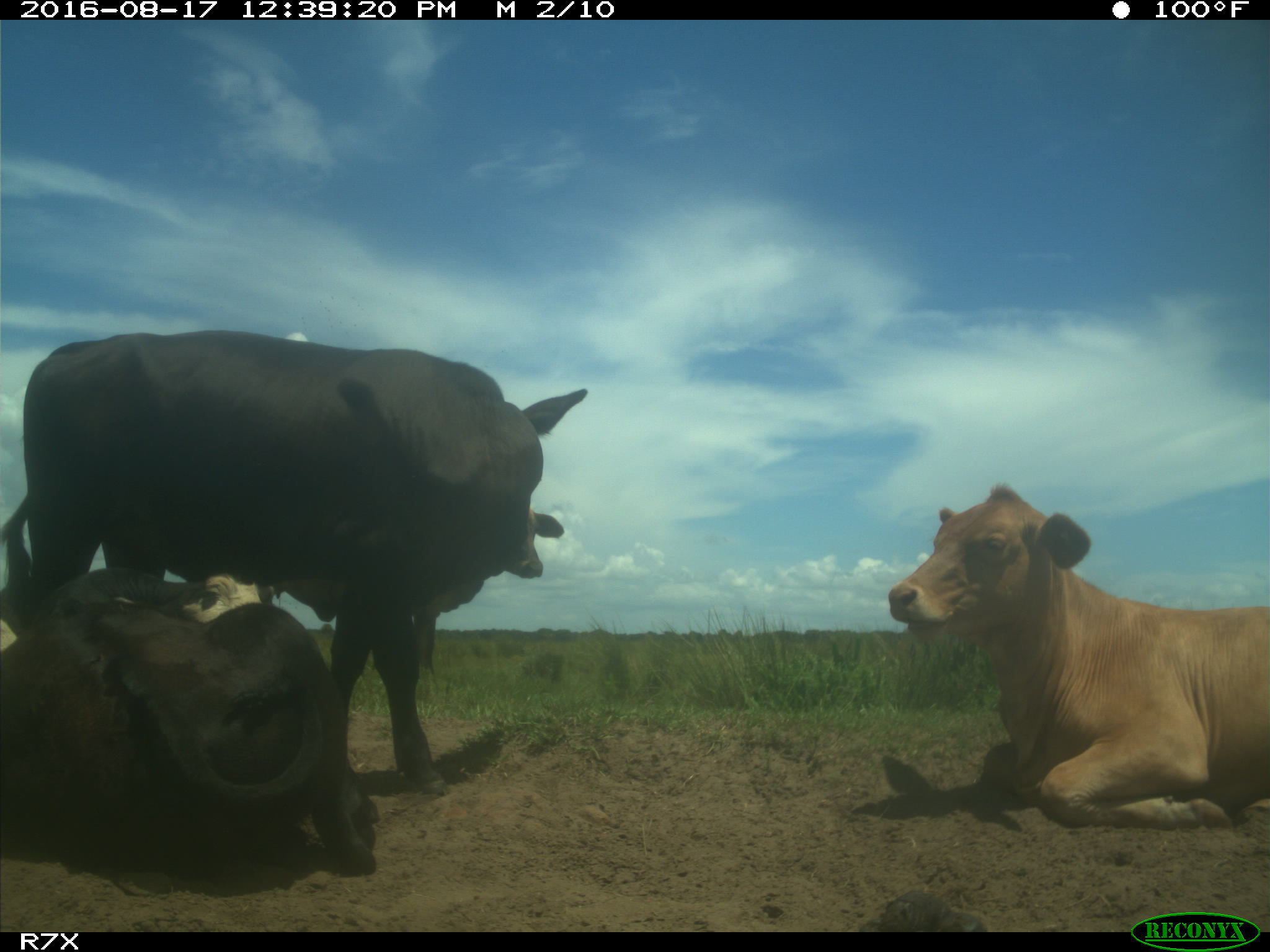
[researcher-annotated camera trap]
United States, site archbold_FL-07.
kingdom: Animalia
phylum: Chordata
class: Mammalia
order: Artiodactyla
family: Bovidae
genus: Bos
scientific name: Bos taurus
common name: domestic cow